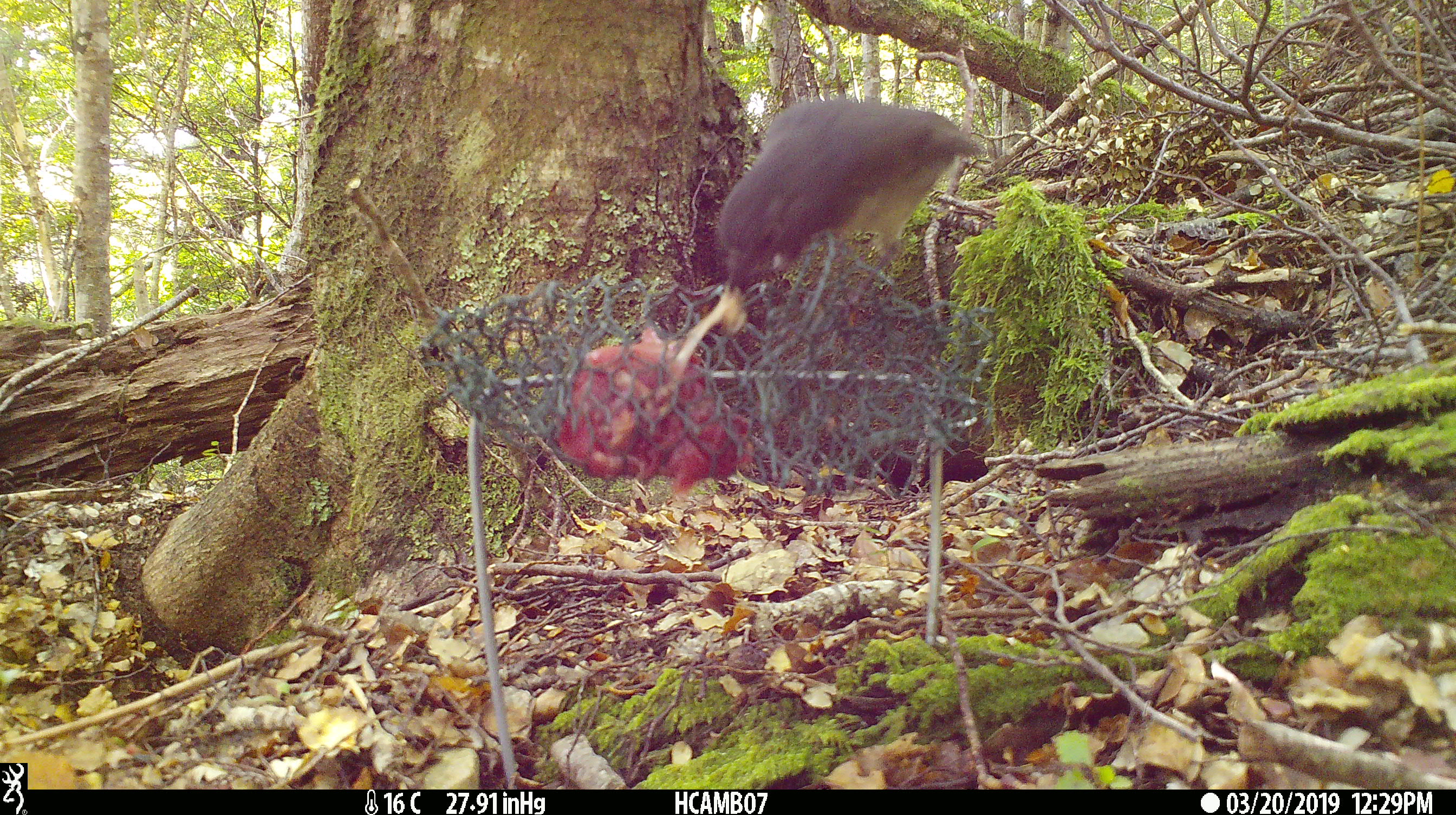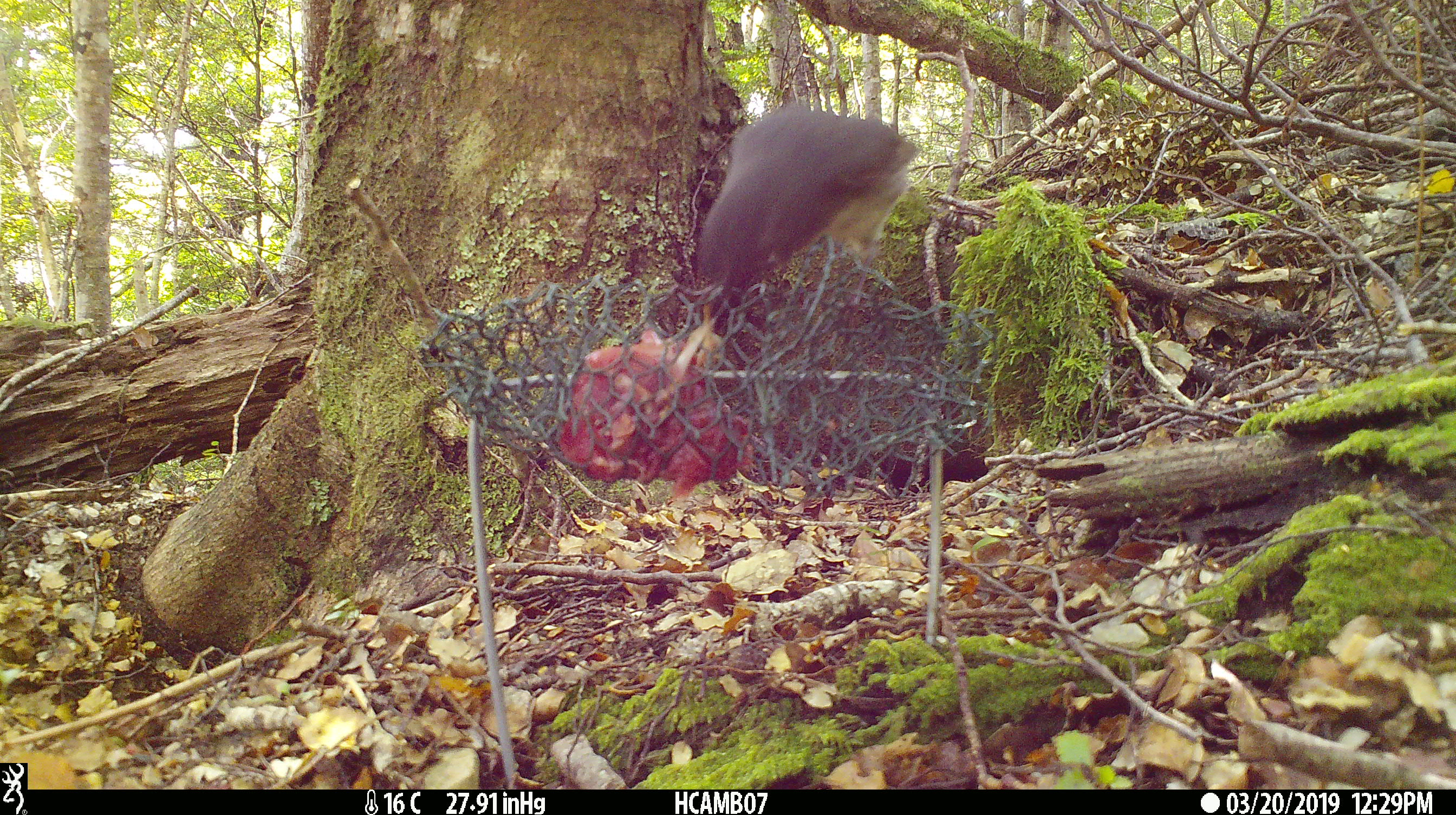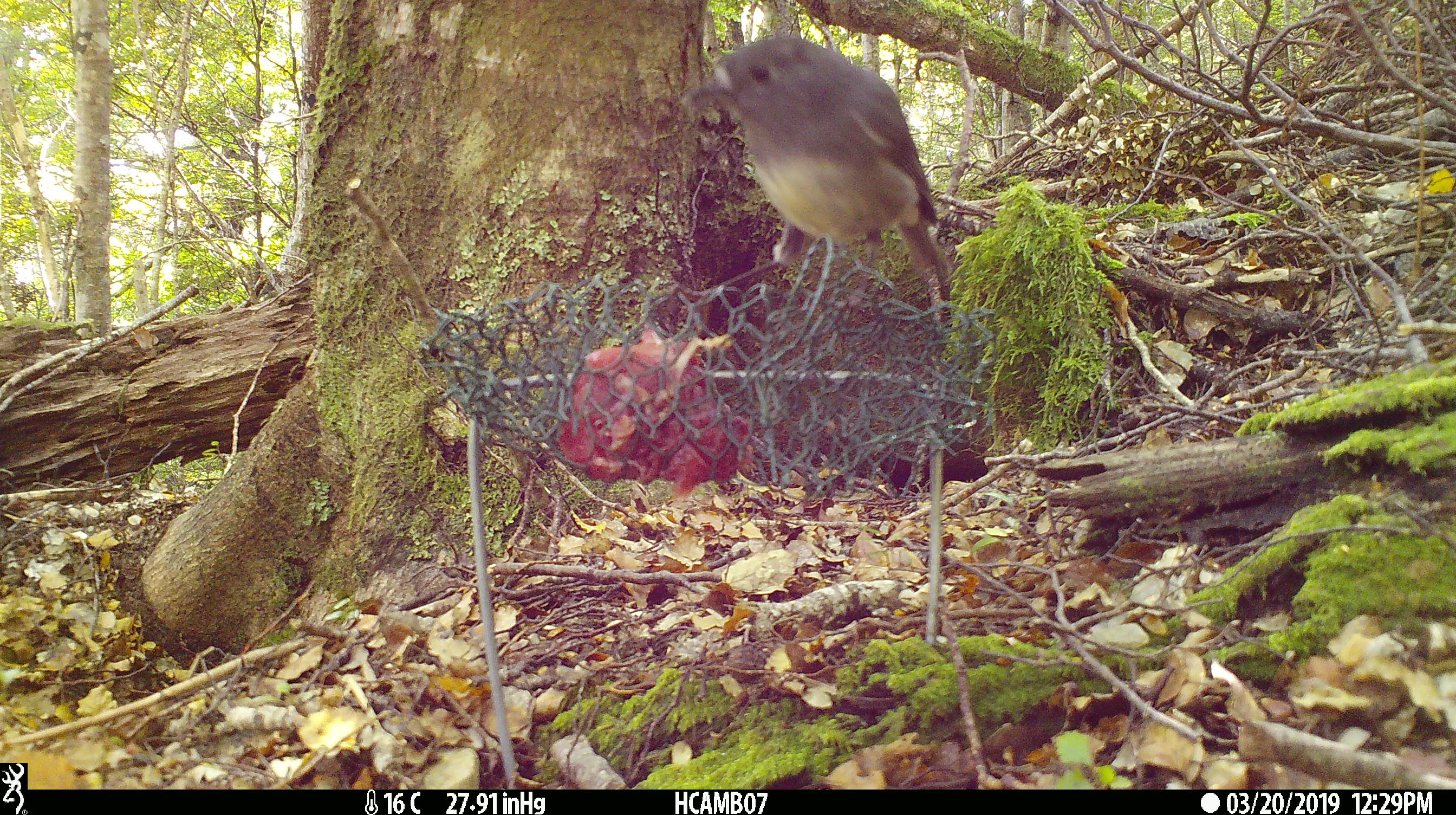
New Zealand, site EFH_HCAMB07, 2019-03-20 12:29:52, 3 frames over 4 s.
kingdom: Animalia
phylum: Chordata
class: Aves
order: Passeriformes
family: Petroicidae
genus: Petroica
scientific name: Petroica australis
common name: new zealand robin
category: robin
Robin (new zealand robin) (Petroica australis).